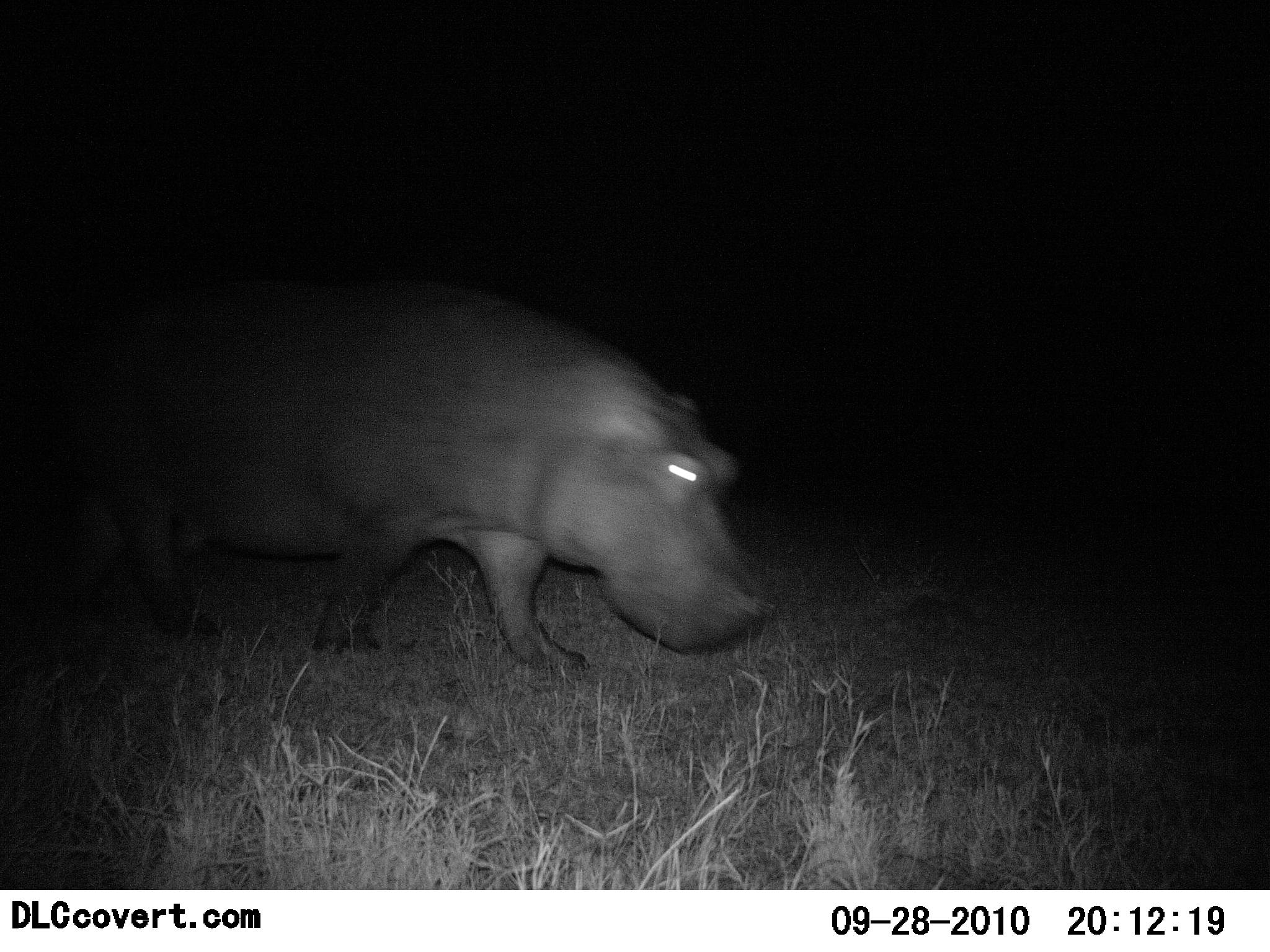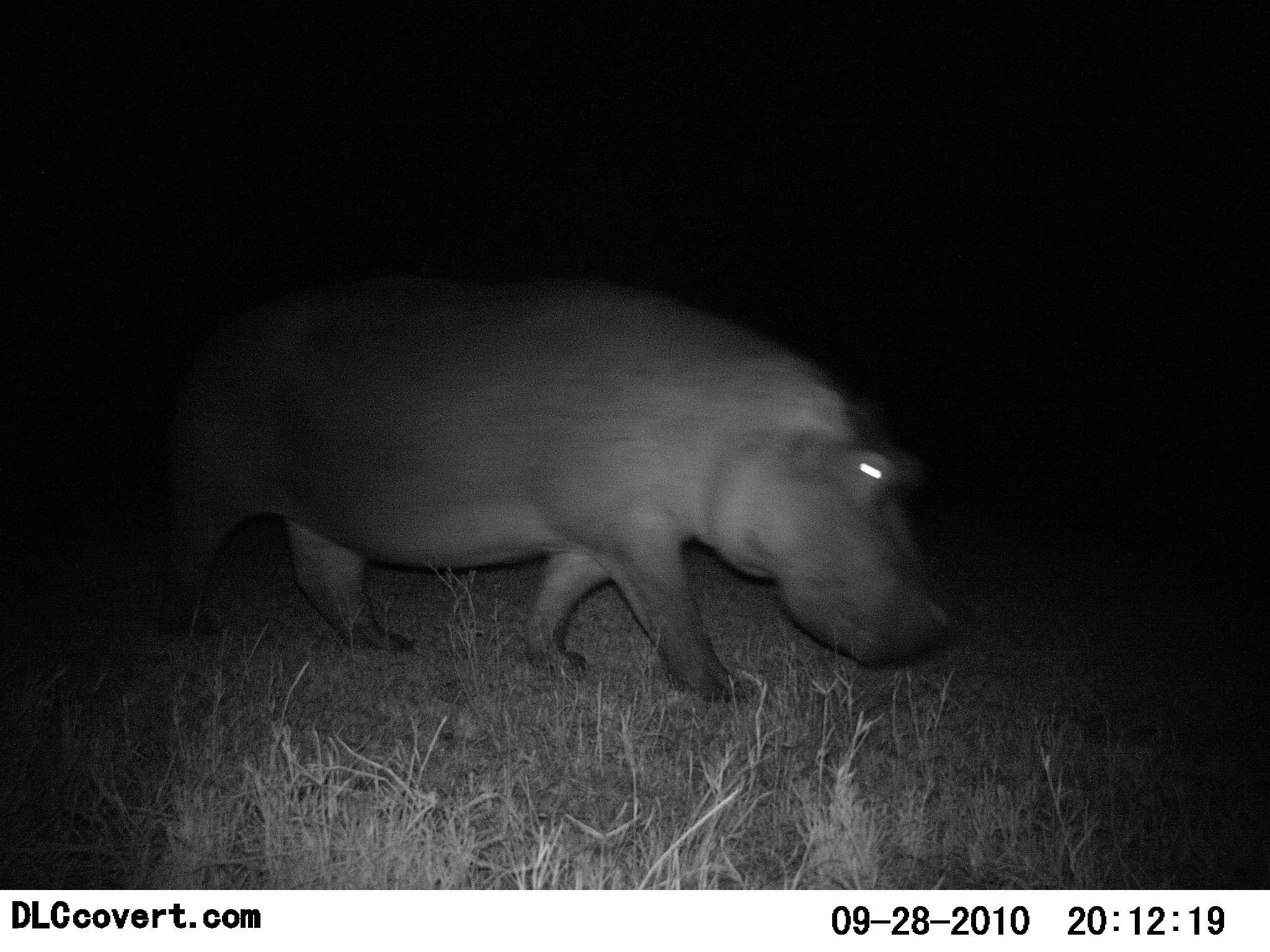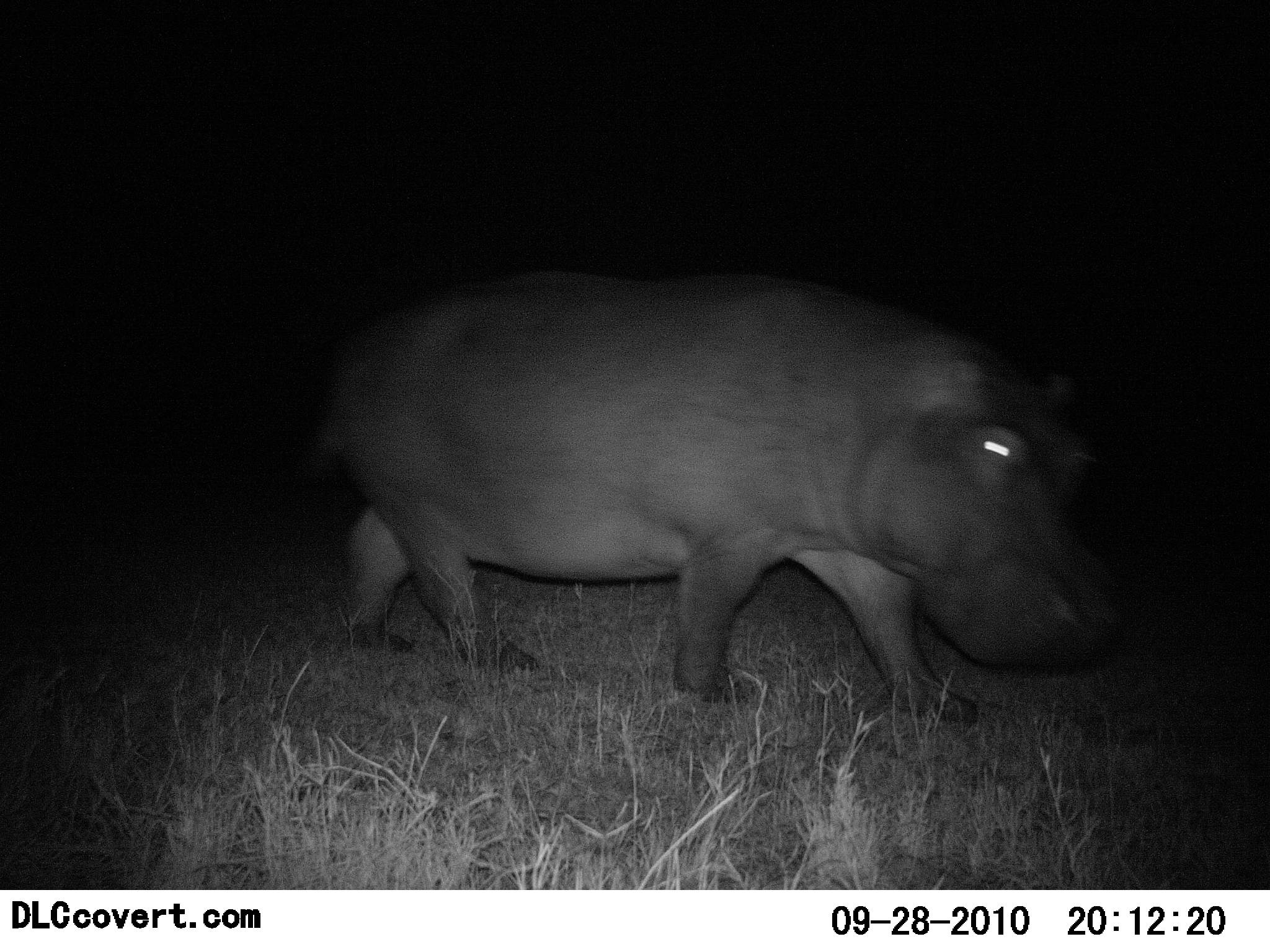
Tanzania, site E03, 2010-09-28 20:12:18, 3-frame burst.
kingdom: Animalia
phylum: Chordata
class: Mammalia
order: Artiodactyla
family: Hippopotamidae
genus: Hippopotamus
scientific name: Hippopotamus amphibius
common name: hippopotamus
Hippopotamus (Hippopotamus amphibius), count 1. Behavior (volunteer vote fractions): standing 0%, resting 0%, moving 100%, interacting 0%. Young present (vote fraction): 0%. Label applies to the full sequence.